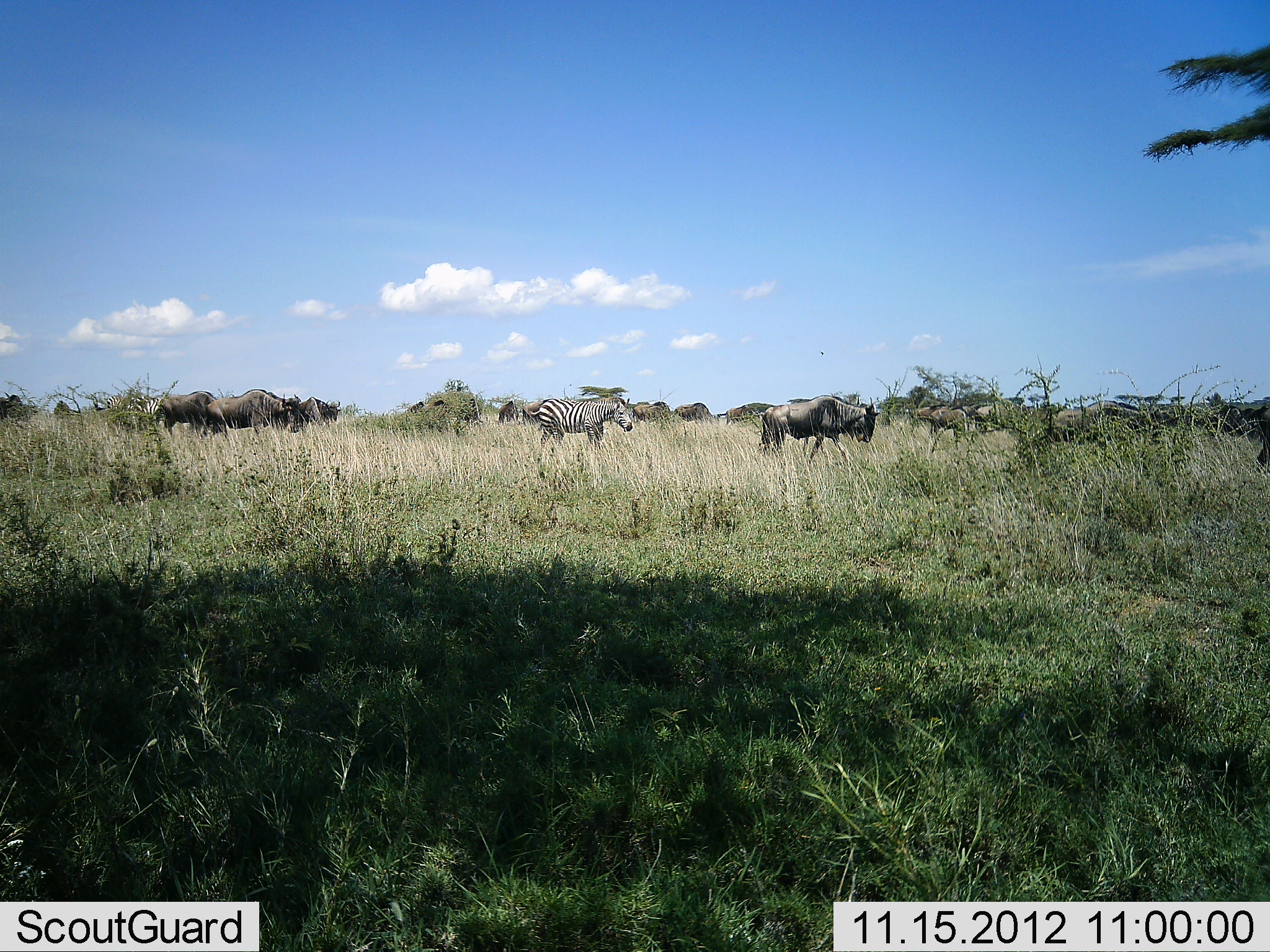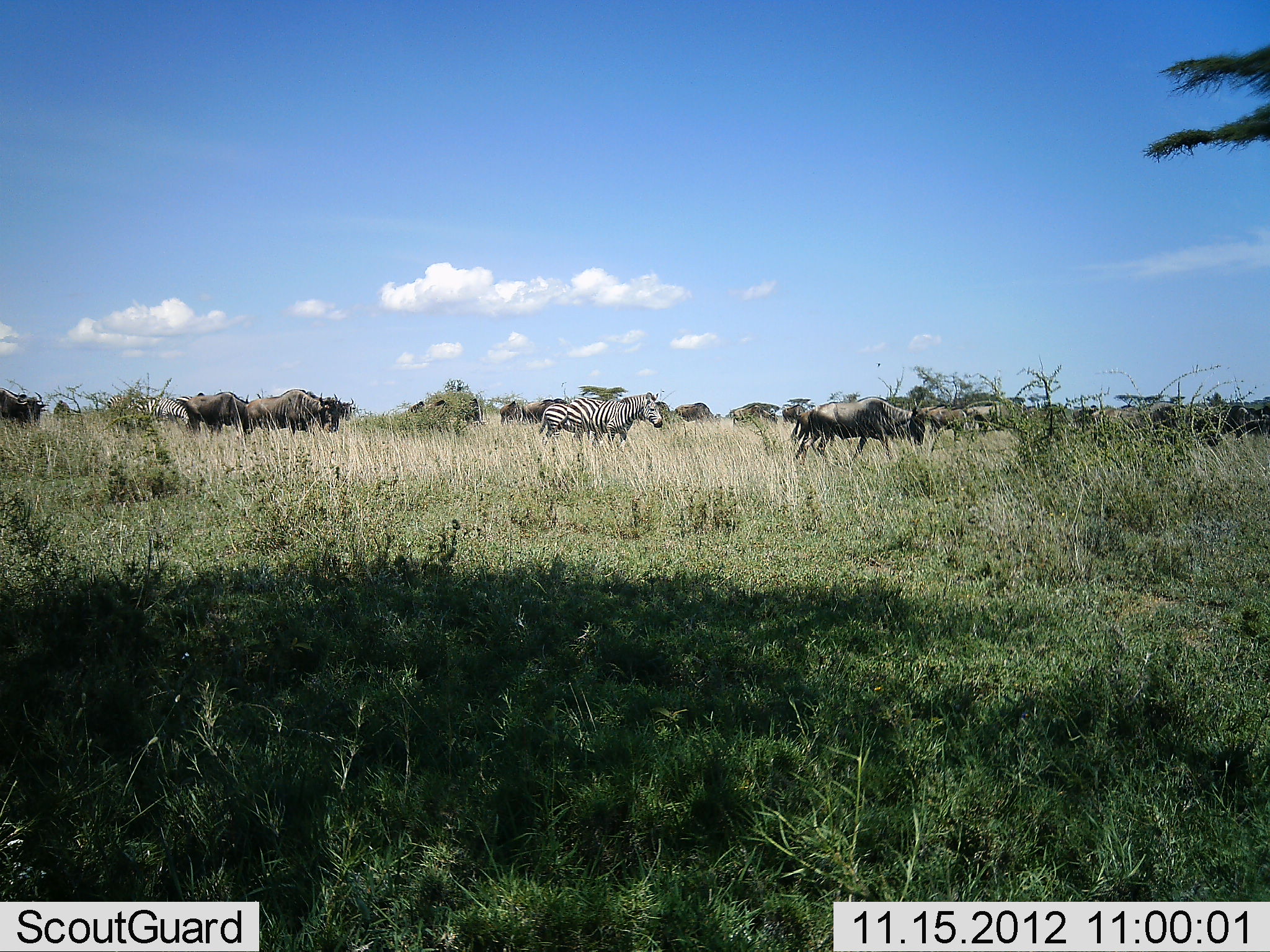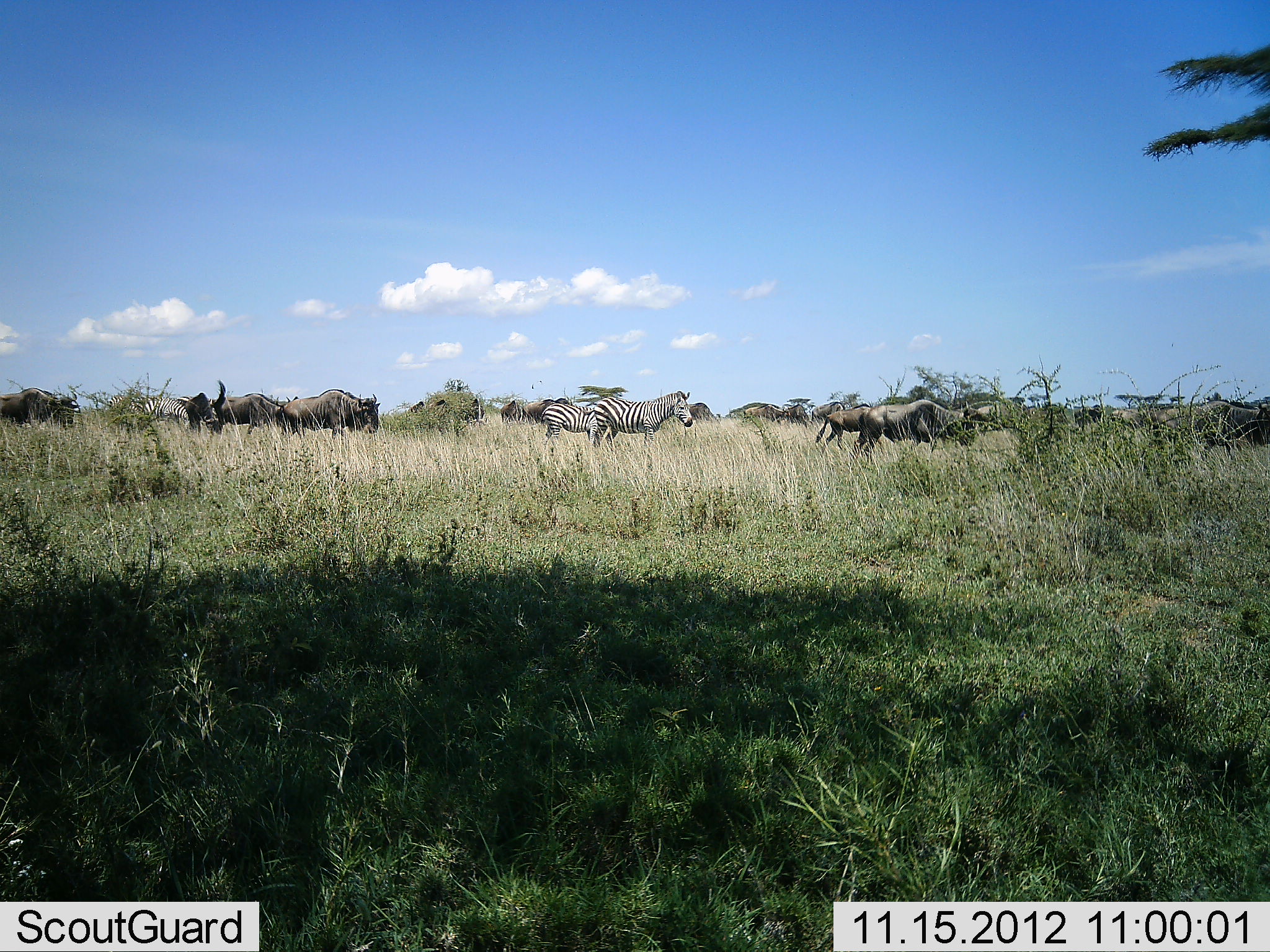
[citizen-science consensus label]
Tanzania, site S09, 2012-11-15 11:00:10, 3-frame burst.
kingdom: Animalia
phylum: Chordata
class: Mammalia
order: Artiodactyla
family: Bovidae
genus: Connochaetes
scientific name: Connochaetes taurinus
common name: blue wildebeest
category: wildebeest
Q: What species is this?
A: Wildebeest (blue wildebeest) (Connochaetes taurinus).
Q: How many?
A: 11-50.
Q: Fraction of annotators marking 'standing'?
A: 23%.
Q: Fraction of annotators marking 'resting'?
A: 0%.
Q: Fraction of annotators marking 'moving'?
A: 93%.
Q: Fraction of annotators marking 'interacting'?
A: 0%.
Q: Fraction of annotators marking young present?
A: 0%.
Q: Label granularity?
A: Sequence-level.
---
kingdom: Animalia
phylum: Chordata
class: Mammalia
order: Perissodactyla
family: Equidae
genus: Equus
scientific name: Equus quagga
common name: plains zebra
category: zebra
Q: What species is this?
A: Zebra (plains zebra) (Equus quagga).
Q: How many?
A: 2.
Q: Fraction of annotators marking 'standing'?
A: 33%.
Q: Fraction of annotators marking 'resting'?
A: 0%.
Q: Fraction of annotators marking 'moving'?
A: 90%.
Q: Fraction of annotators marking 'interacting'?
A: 0%.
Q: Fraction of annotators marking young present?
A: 0%.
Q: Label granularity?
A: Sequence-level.